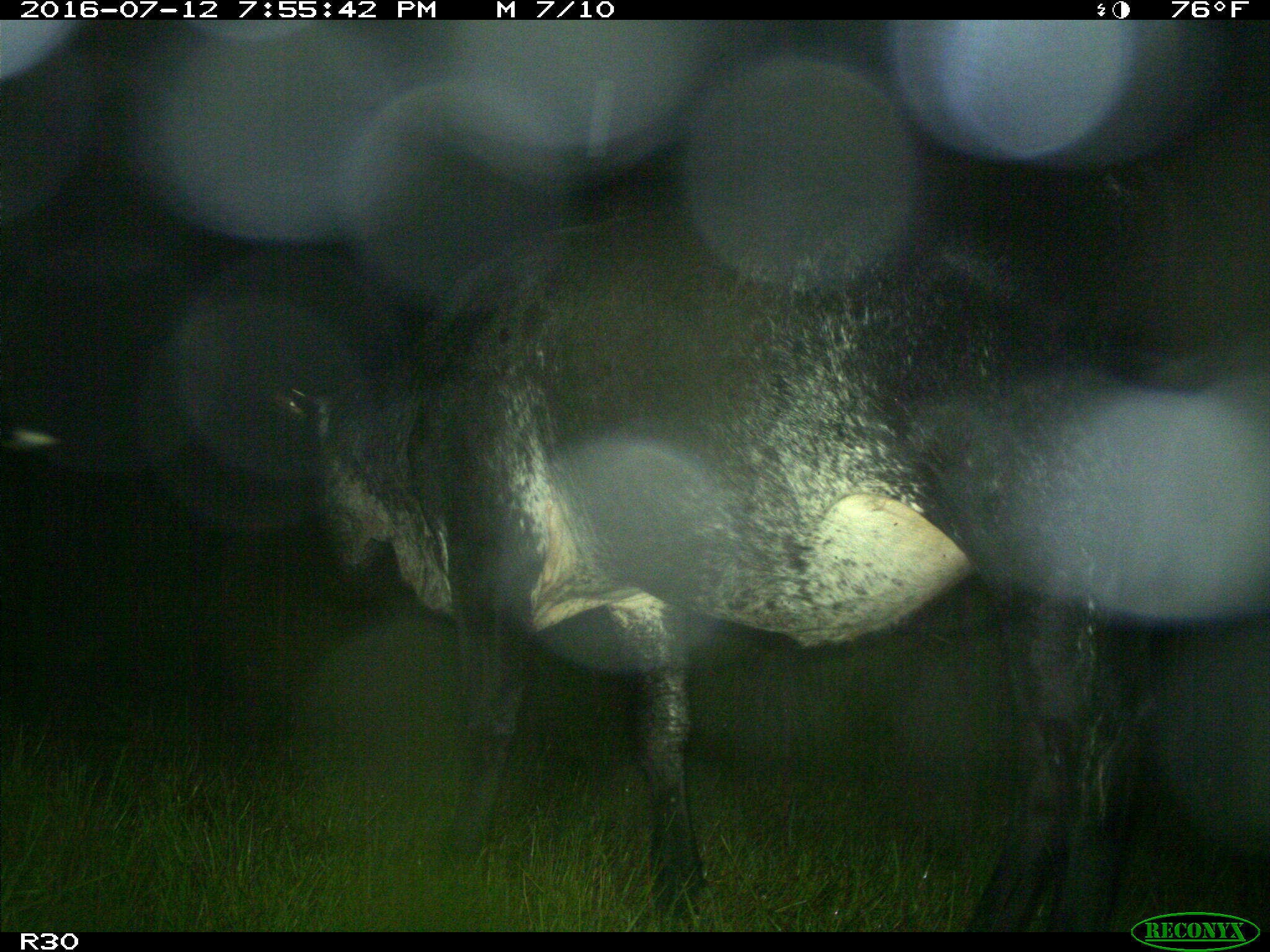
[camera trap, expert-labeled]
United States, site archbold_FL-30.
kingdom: Animalia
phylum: Chordata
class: Mammalia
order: Artiodactyla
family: Bovidae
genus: Bos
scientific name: Bos taurus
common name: domestic cow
Bos taurus (domestic cow).